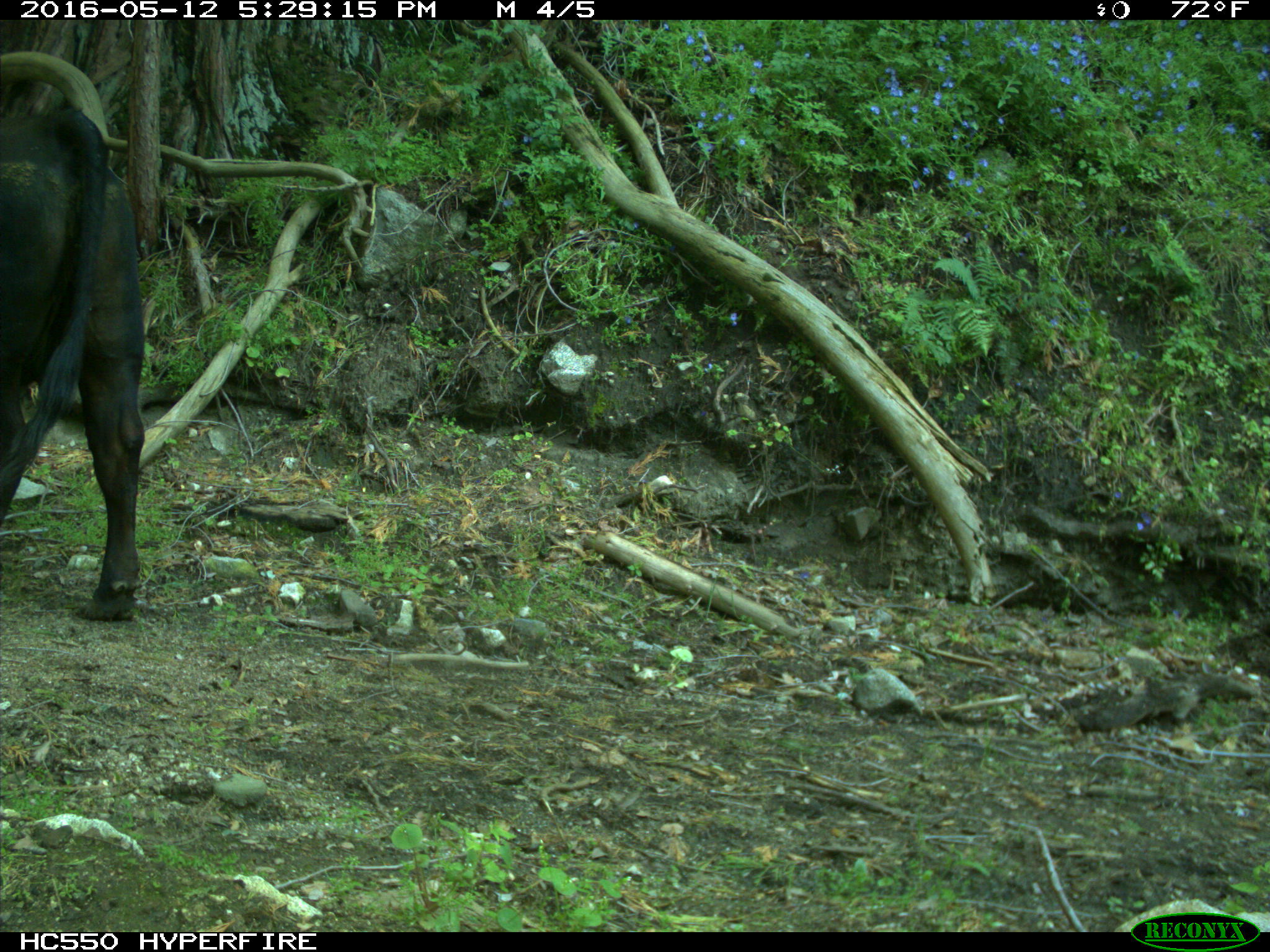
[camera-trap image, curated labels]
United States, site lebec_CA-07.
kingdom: Animalia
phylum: Chordata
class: Mammalia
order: Artiodactyla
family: Bovidae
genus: Bos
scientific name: Bos taurus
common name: domestic cow